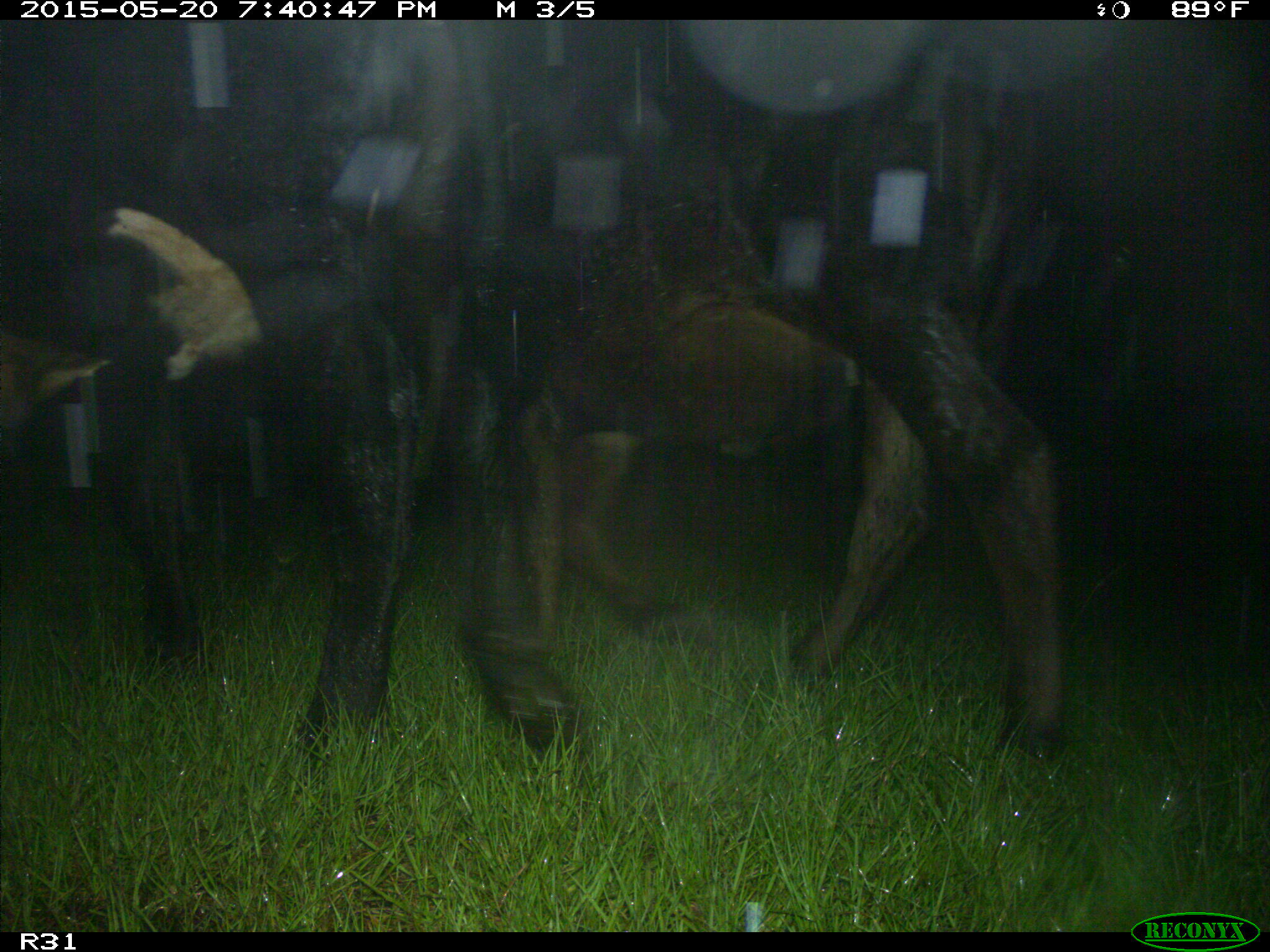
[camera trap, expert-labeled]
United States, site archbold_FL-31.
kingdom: Animalia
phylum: Chordata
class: Mammalia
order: Artiodactyla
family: Bovidae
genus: Bos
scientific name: Bos taurus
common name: domestic cow